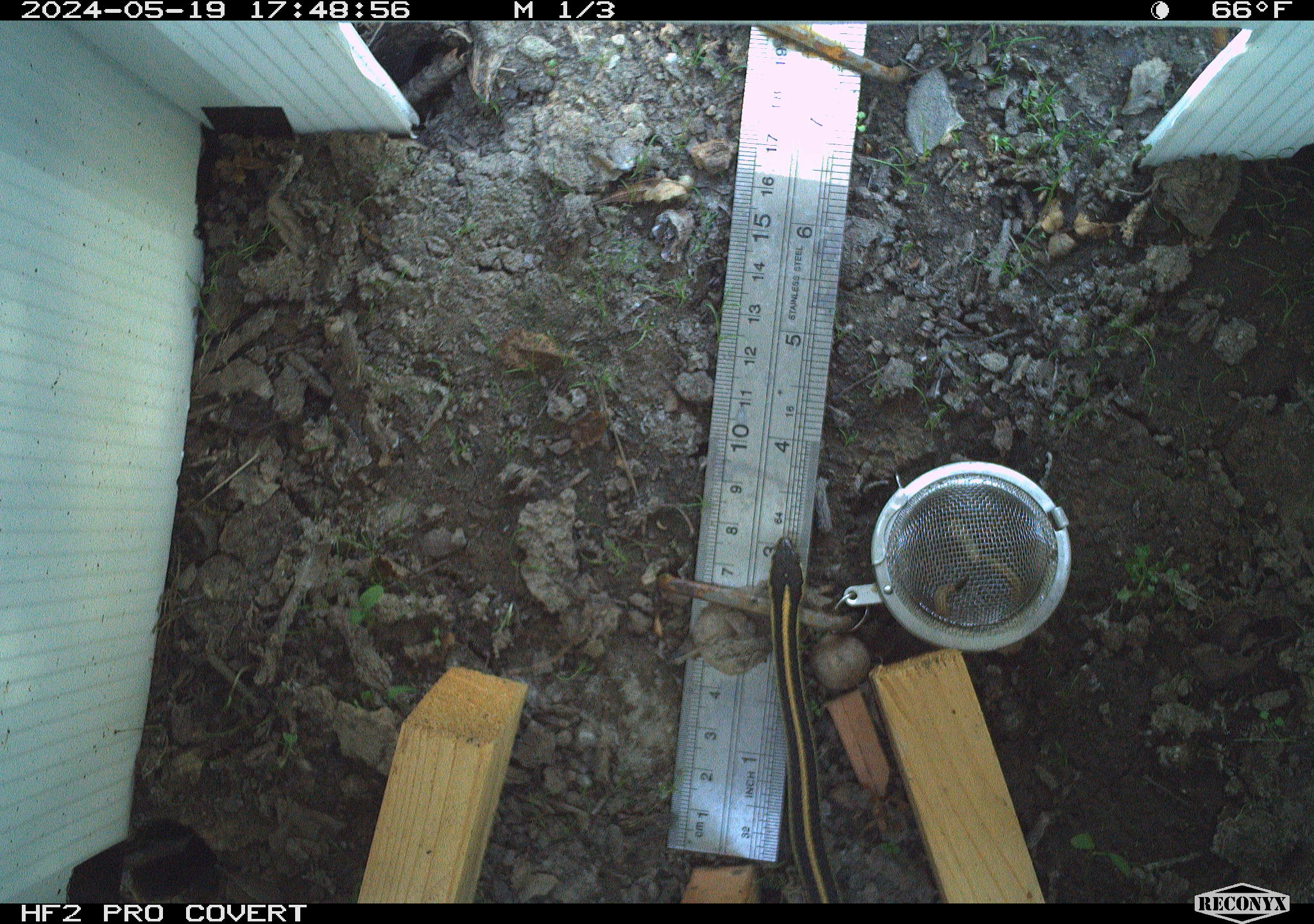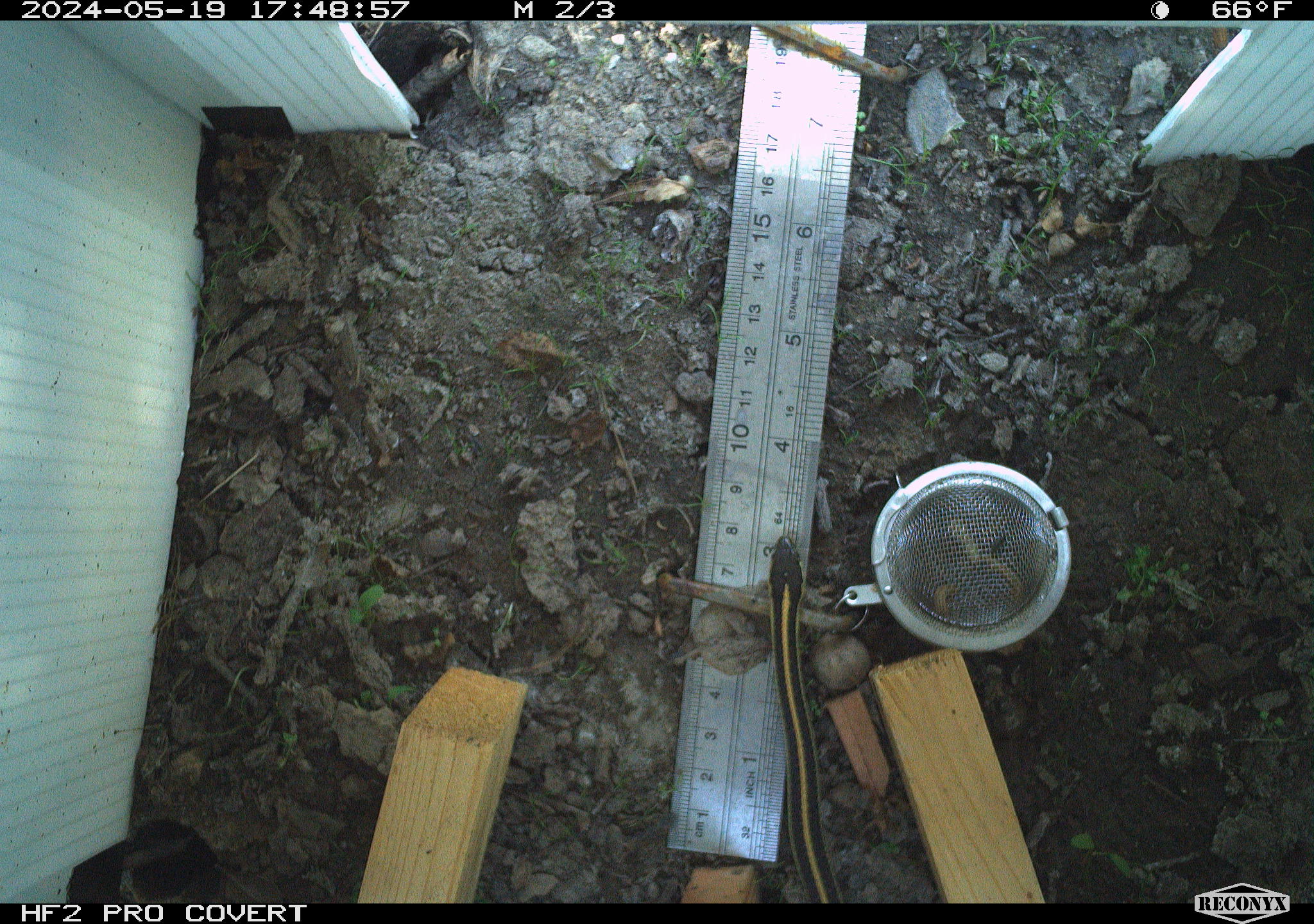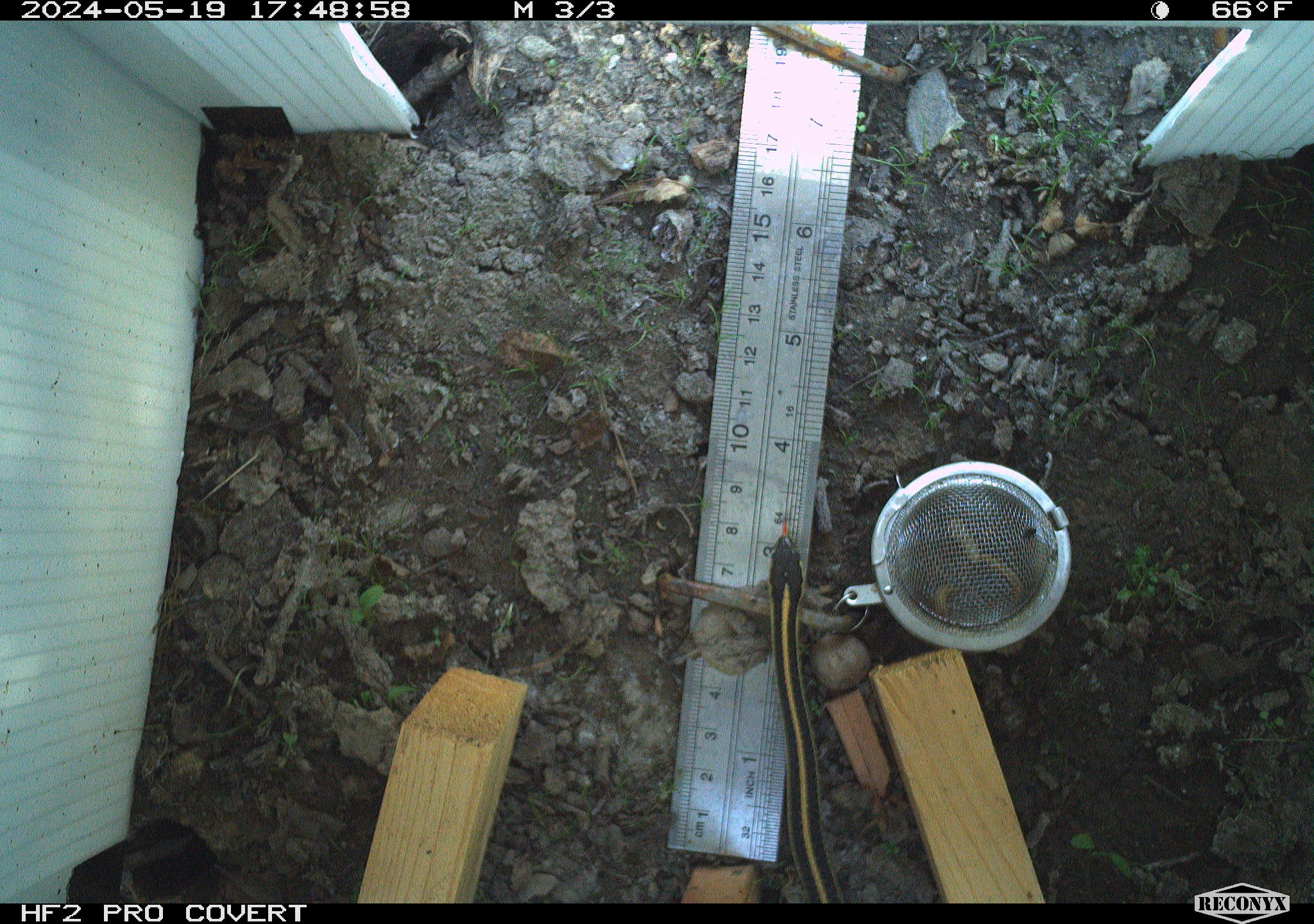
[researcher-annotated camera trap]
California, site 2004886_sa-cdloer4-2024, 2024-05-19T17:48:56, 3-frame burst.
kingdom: Animalia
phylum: Chordata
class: Reptilia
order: Squamata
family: Colubridae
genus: Thamnophis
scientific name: Thamnophis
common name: american gartersnakes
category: thamnophis species